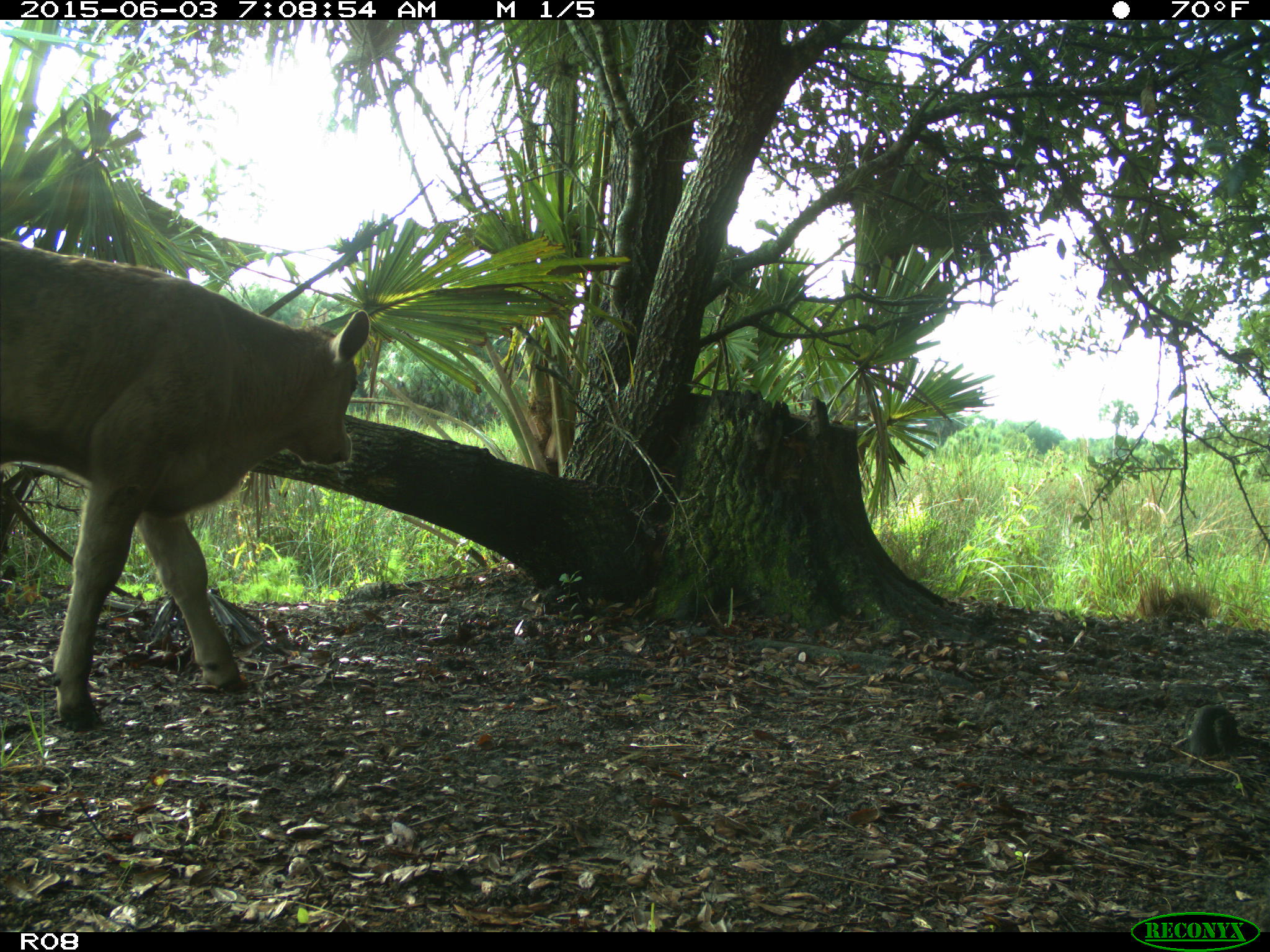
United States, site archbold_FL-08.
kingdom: Animalia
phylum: Chordata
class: Mammalia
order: Artiodactyla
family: Bovidae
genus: Bos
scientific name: Bos taurus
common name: domestic cow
Bos taurus (domestic cow).